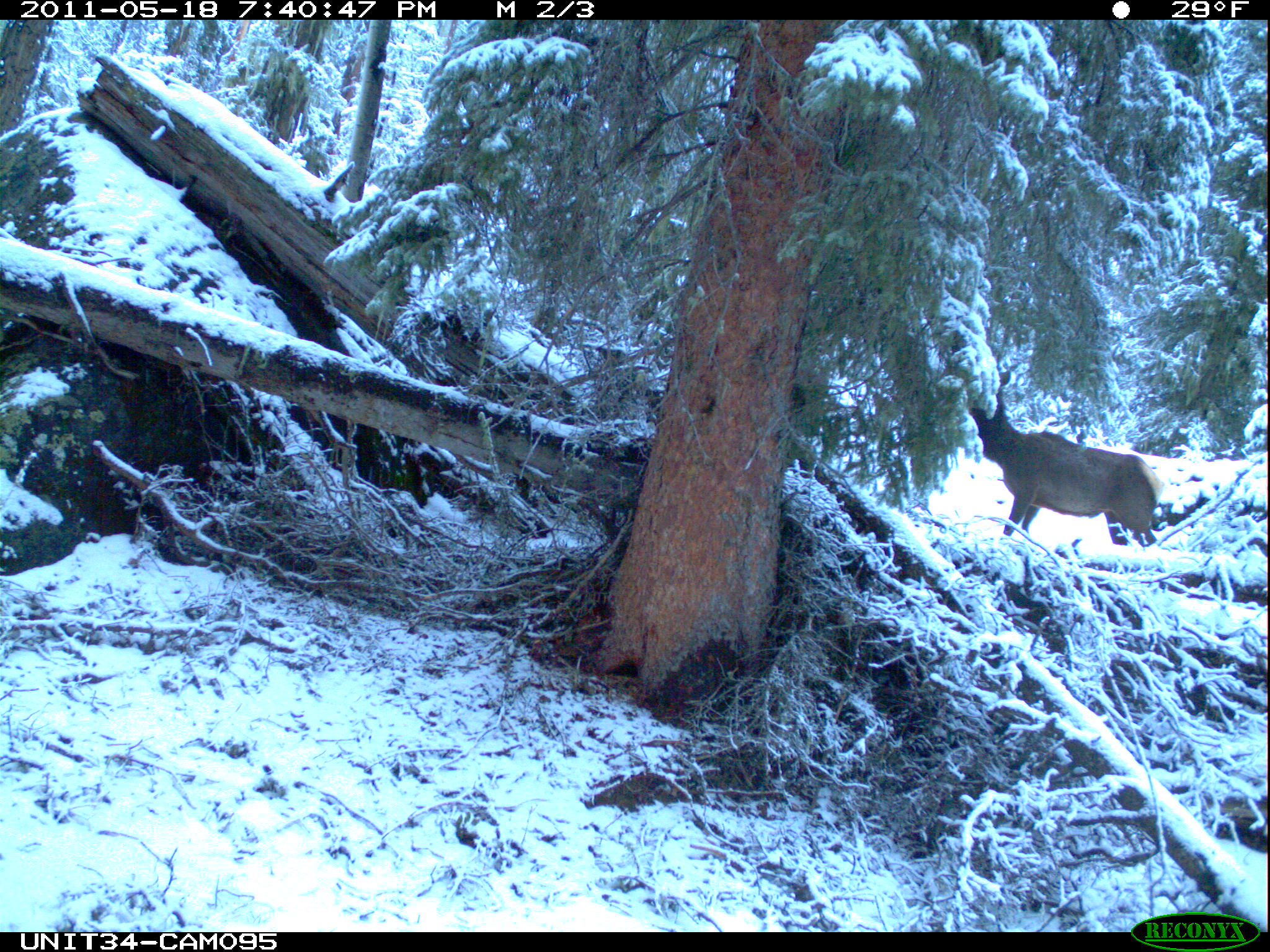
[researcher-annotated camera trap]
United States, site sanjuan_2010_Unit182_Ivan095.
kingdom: Animalia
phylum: Chordata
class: Mammalia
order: Artiodactyla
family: Cervidae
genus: Cervus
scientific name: Cervus elaphus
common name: red deer